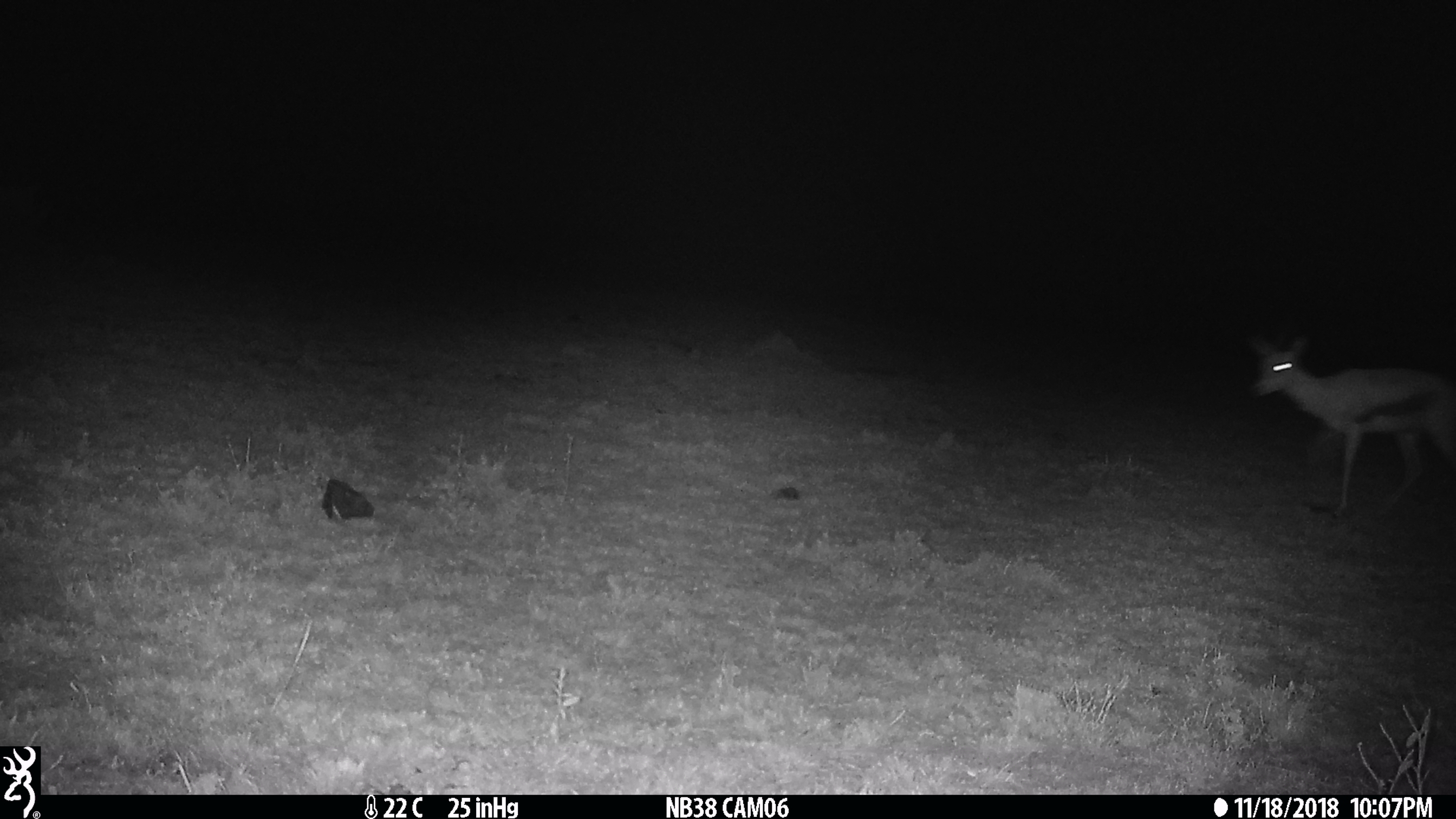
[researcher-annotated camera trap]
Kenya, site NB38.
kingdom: Animalia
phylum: Chordata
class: Mammalia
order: Artiodactyla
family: Bovidae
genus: Eudorcas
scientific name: Eudorcas thomsonii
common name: thomon's gazelle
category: gazelle thomsons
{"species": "gazelle thomsons (thomon's gazelle) (Eudorcas thomsonii)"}